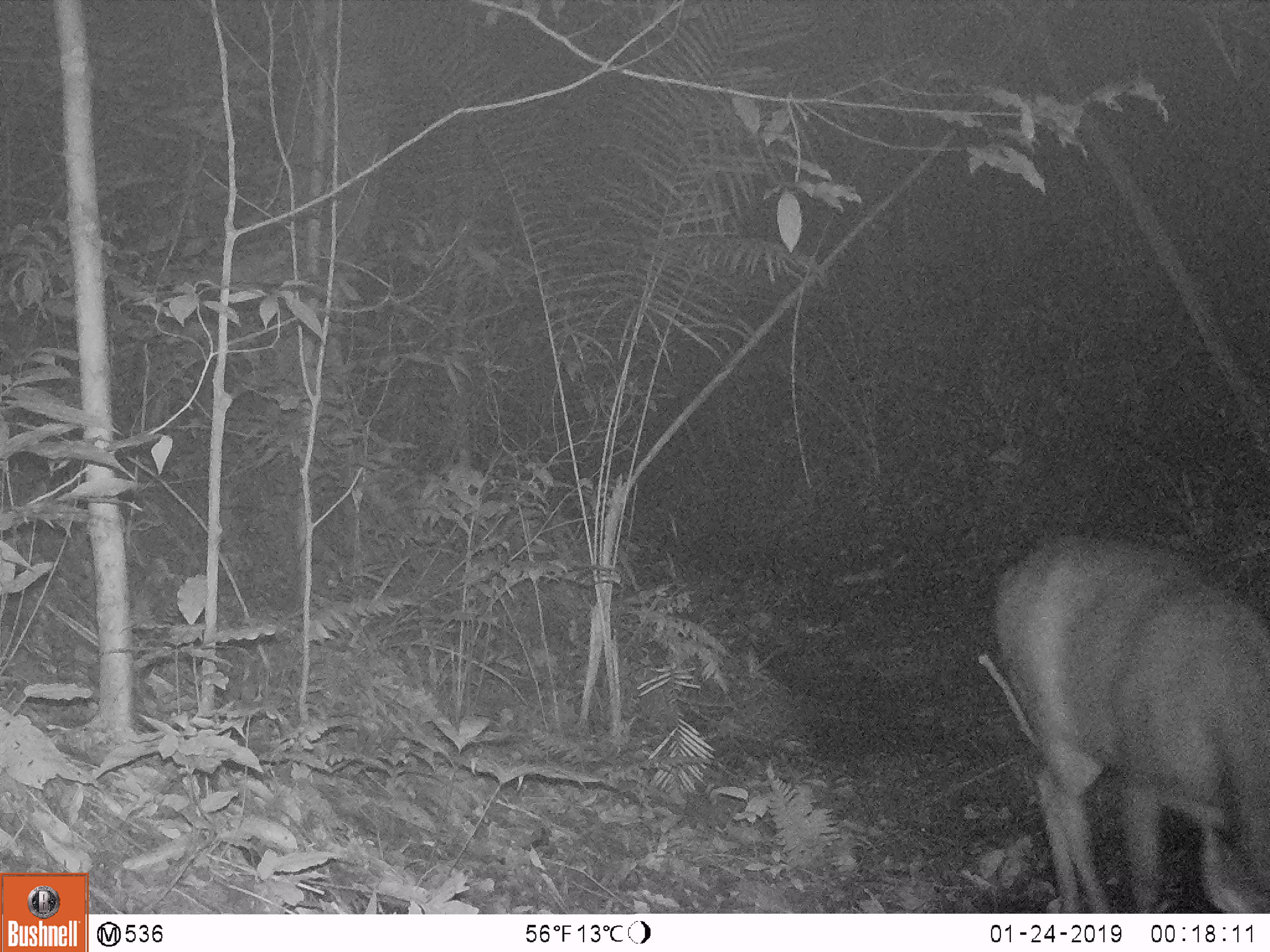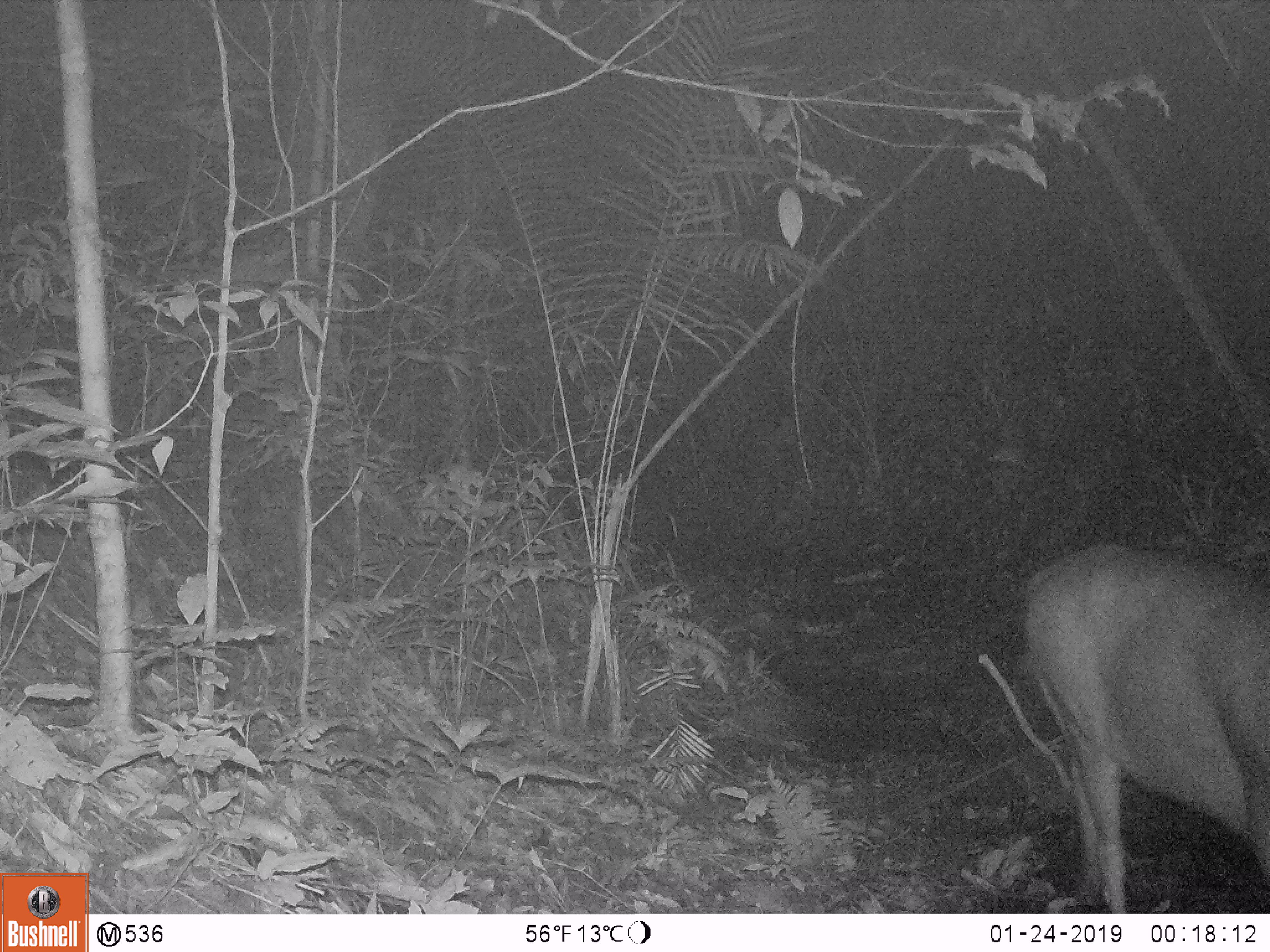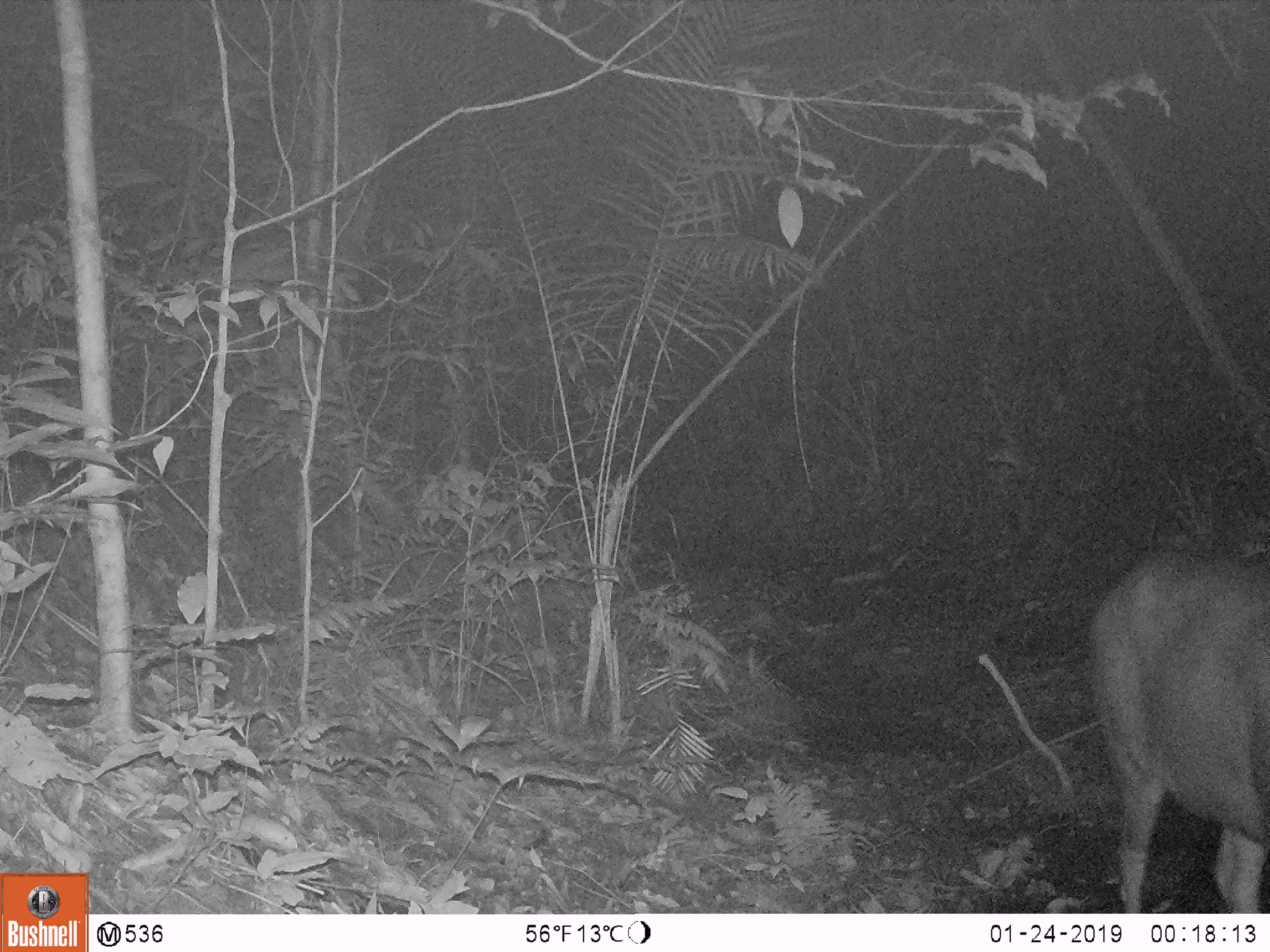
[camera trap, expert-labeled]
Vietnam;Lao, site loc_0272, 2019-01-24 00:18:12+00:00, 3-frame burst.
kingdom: Animalia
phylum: Chordata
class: Mammalia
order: Artiodactyla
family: Cervidae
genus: Rusa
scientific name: Rusa unicolor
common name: sambar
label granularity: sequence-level